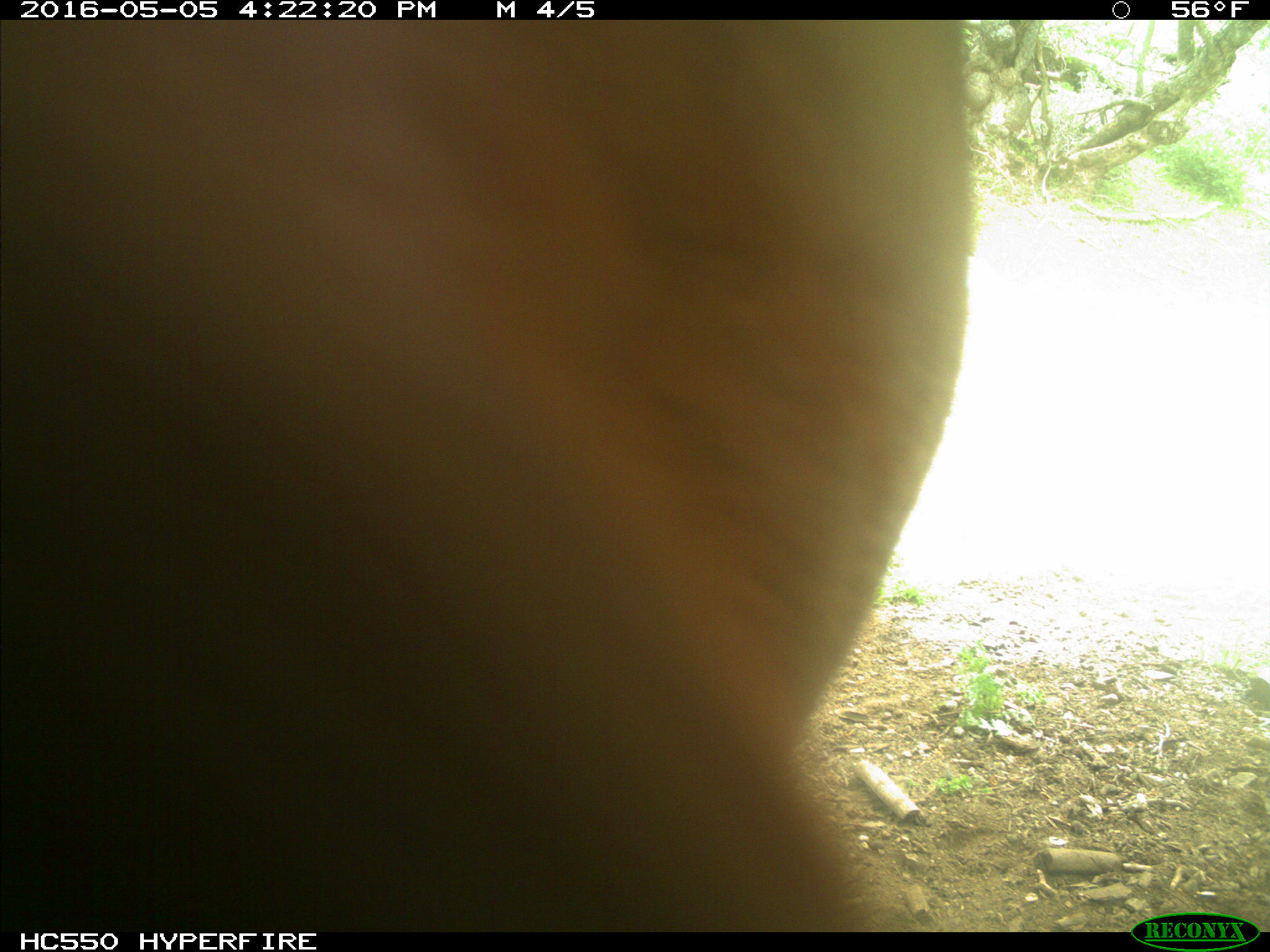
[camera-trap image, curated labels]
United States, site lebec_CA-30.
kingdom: Animalia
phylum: Chordata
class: Mammalia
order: Artiodactyla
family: Bovidae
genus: Bos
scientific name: Bos taurus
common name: domestic cow